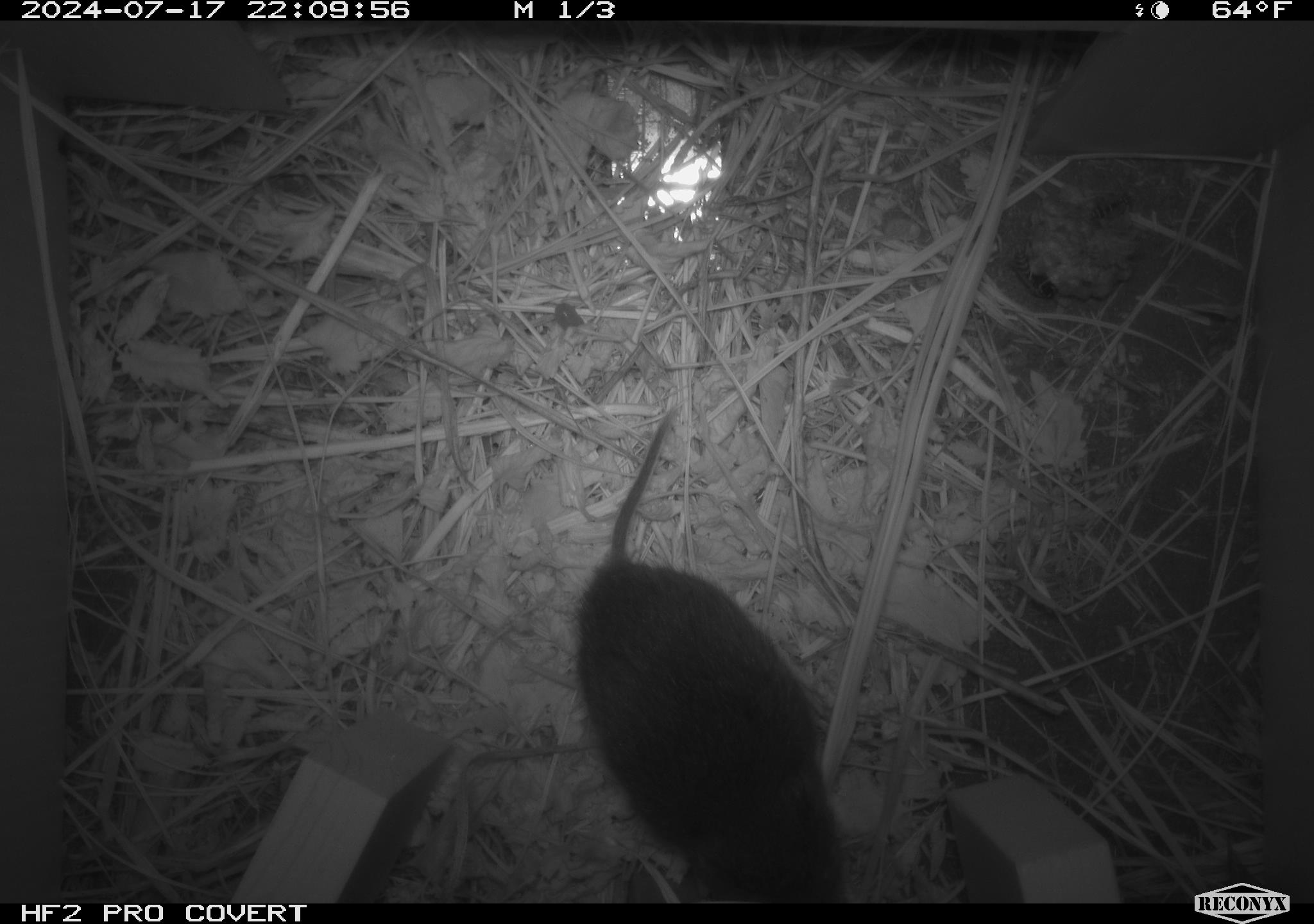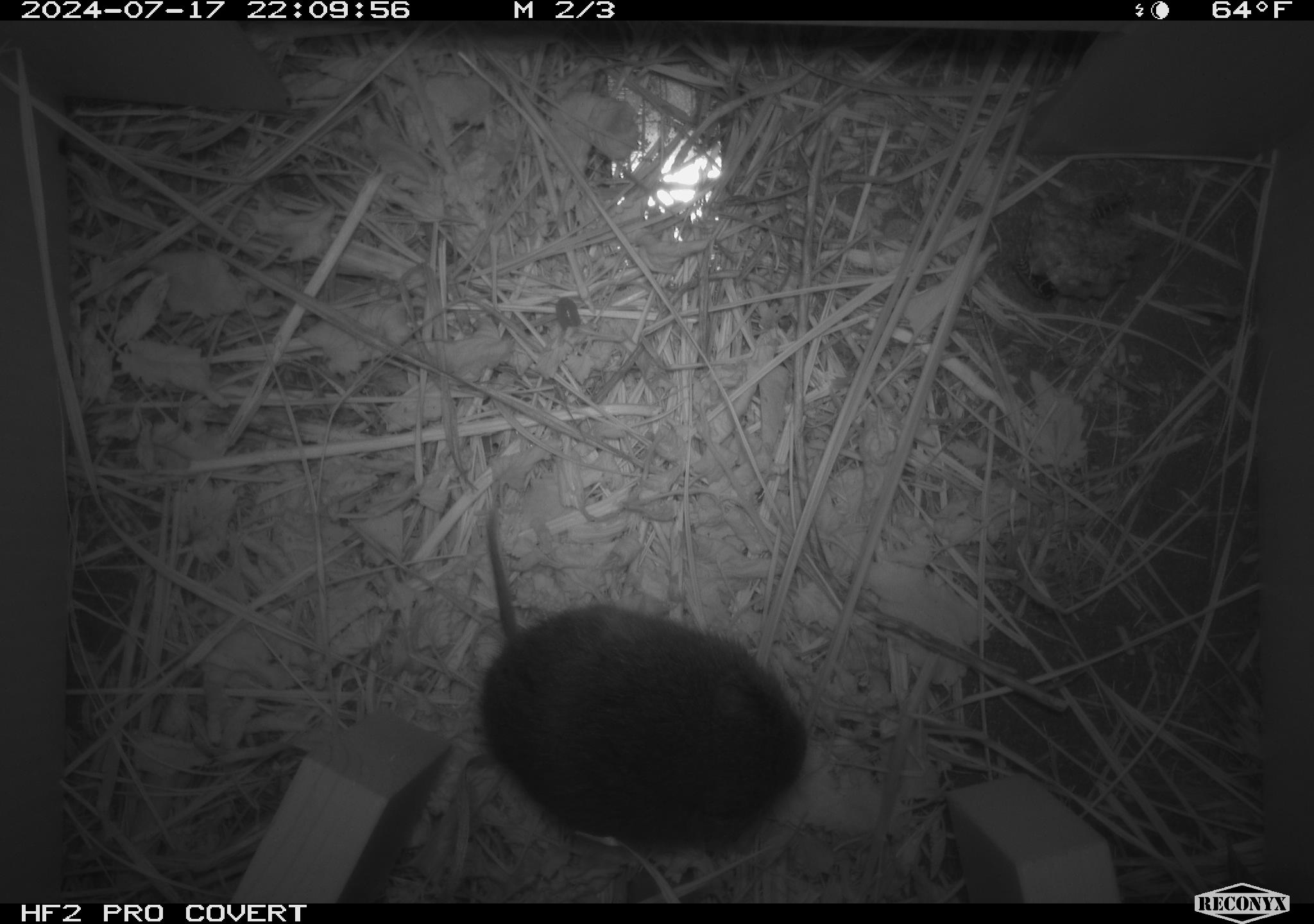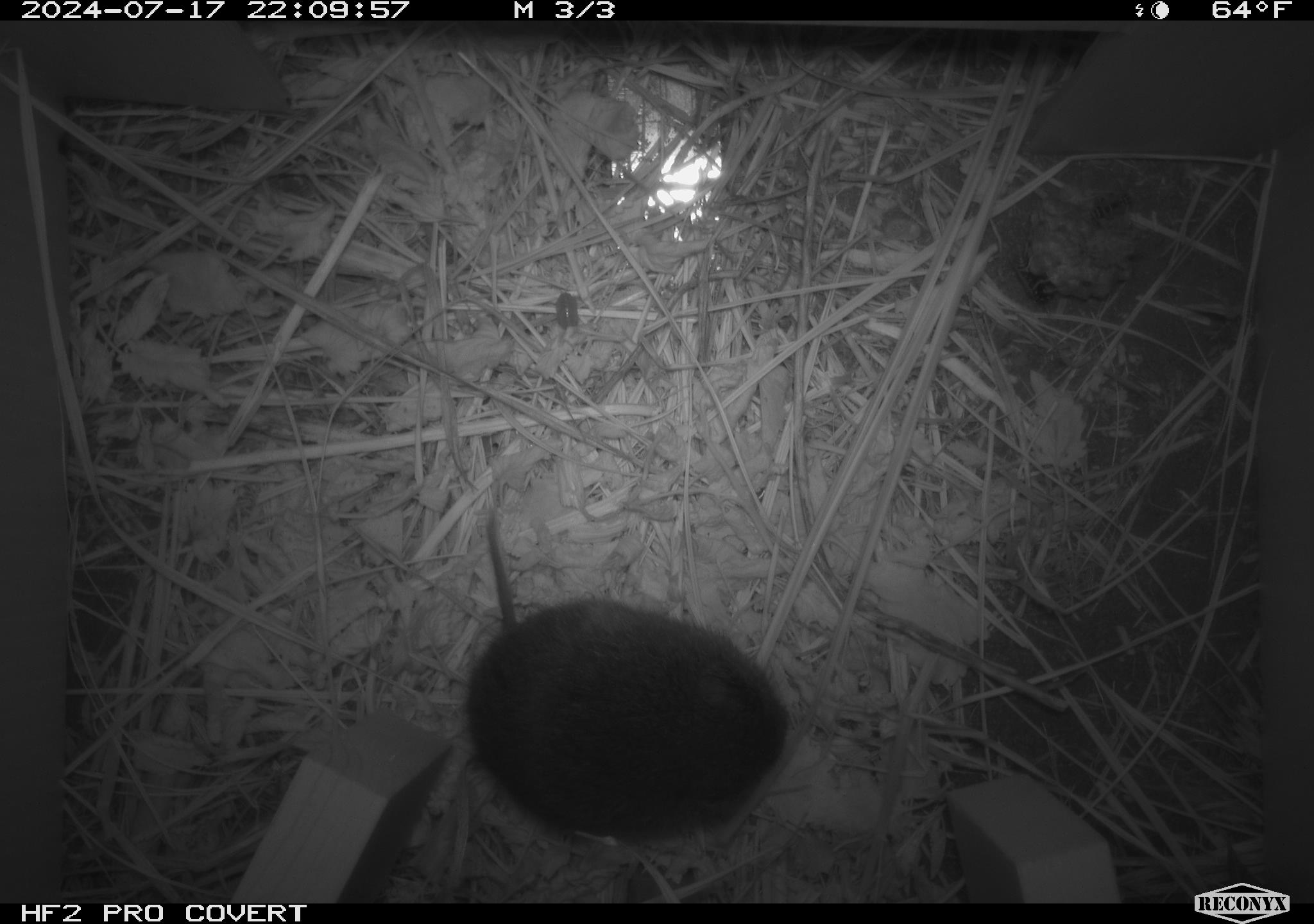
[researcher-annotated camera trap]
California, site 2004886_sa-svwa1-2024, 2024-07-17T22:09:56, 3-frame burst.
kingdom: Animalia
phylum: Arthropoda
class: Insecta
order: Hymenoptera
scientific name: Hymenoptera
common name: ants, bees, wasps, and sawflies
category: hymenoptera order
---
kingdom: Animalia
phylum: Chordata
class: Mammalia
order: Rodentia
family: Cricetidae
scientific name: Arvicolinae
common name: voles, lemmings, and muskrats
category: arvicolinae subfamily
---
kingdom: Animalia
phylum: Arthropoda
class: Malacostraca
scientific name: Malacostraca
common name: amphipods, crabs, isopods, krill, lobsters and shrimps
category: malacostracan